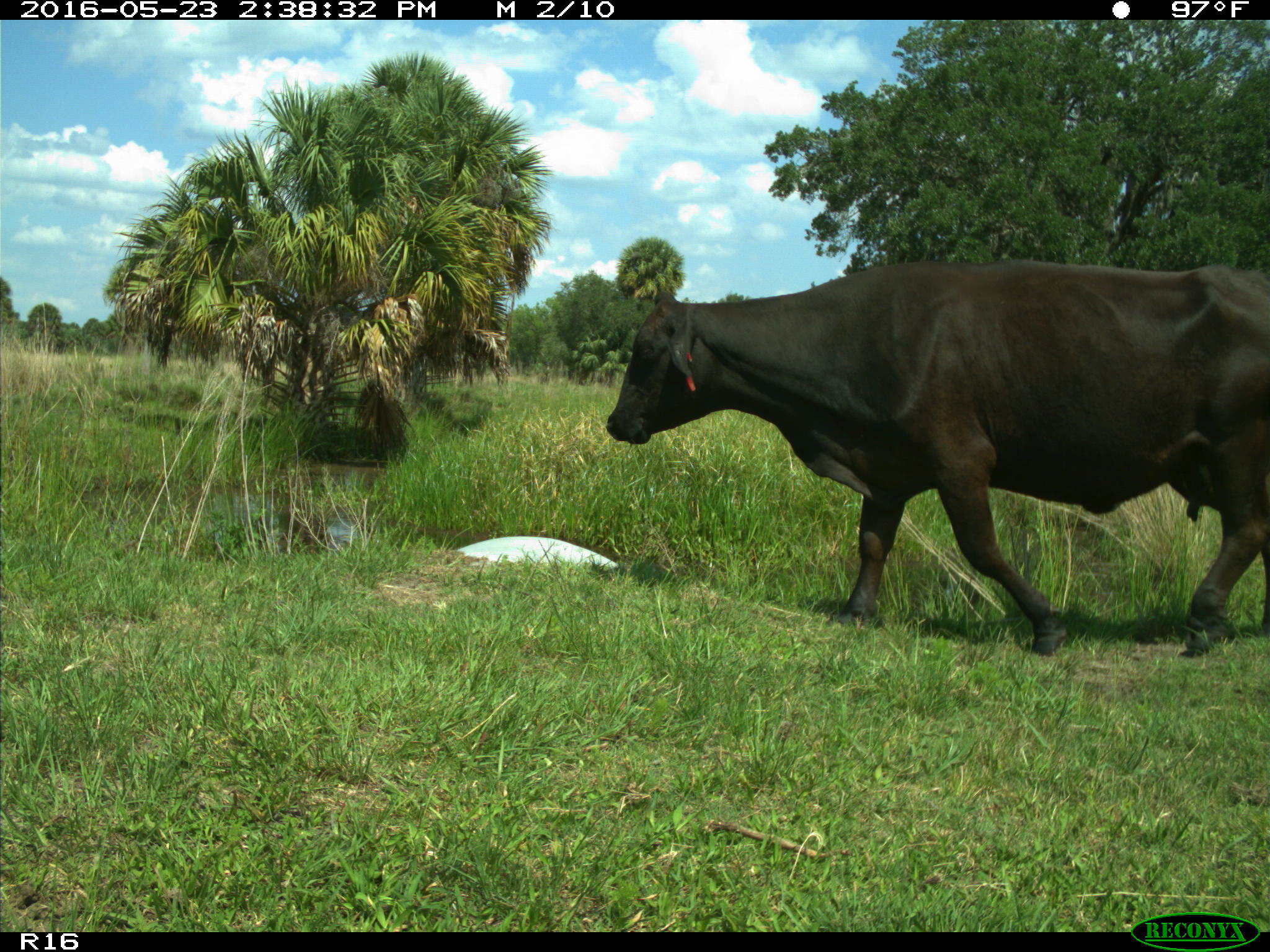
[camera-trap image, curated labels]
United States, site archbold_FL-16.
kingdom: Animalia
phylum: Chordata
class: Mammalia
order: Artiodactyla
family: Bovidae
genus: Bos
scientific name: Bos taurus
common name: domestic cow